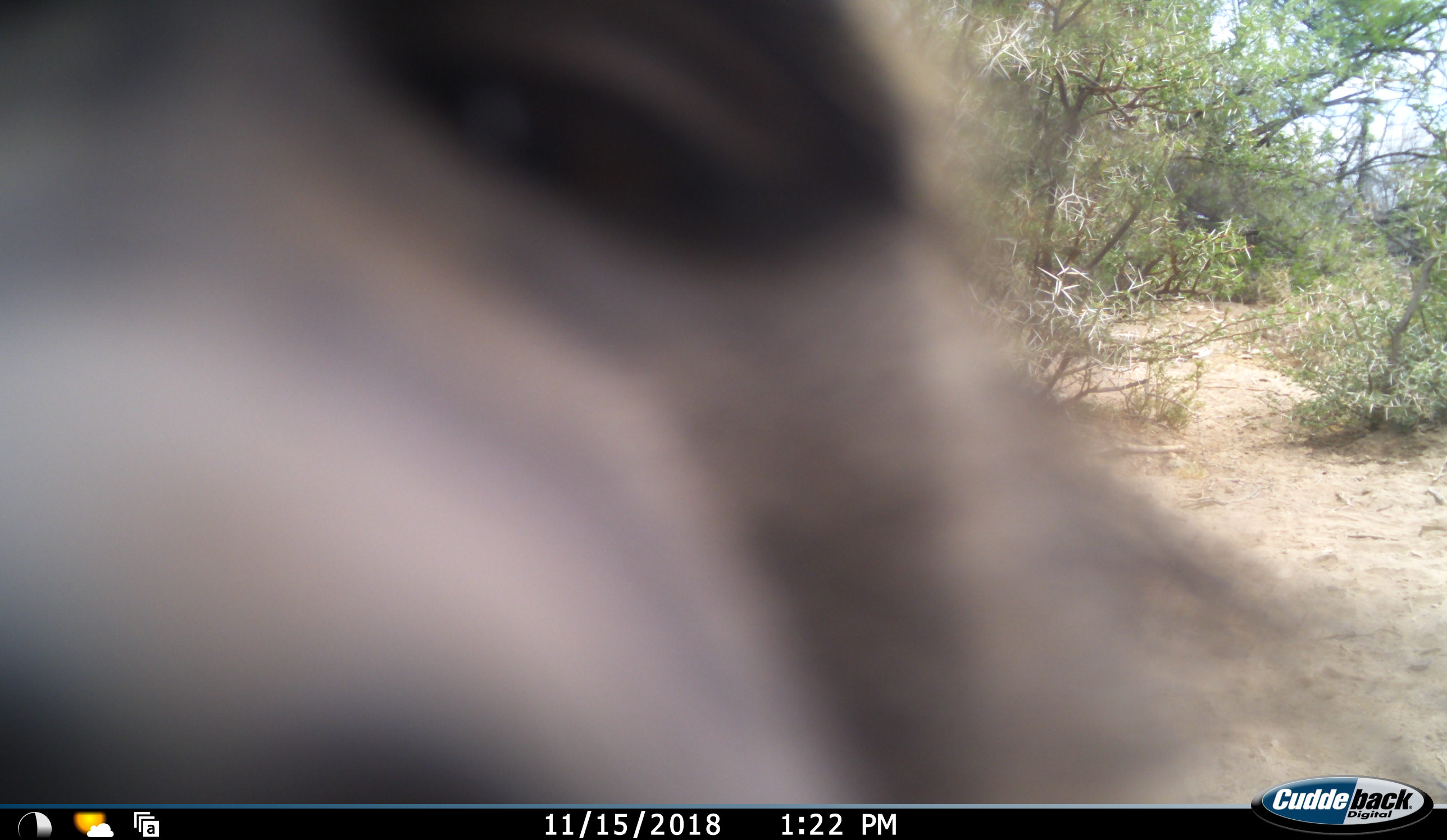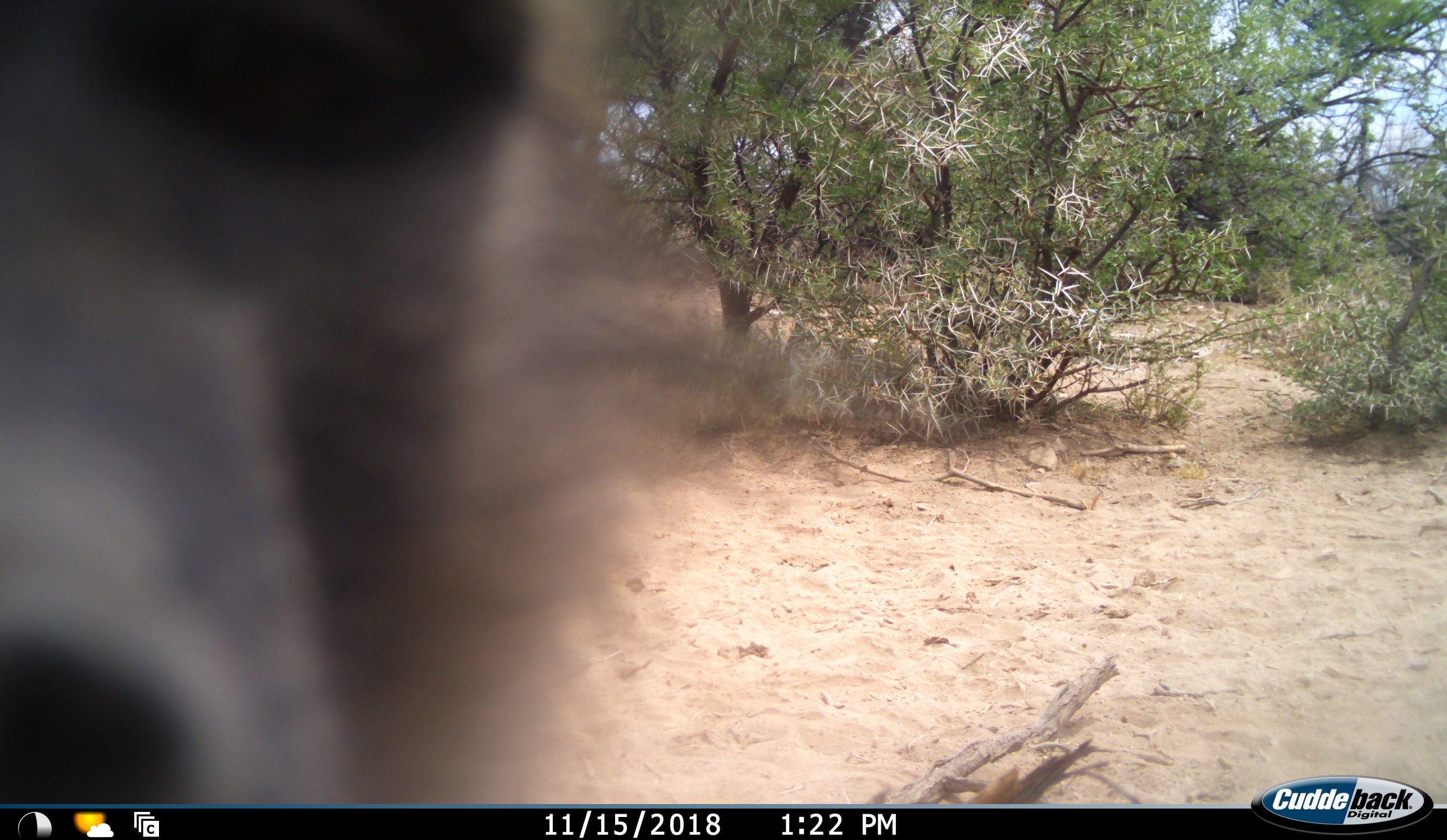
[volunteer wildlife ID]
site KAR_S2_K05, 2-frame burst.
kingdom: Animalia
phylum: Chordata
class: Mammalia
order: Primates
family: Cercopithecidae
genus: Papio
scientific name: Papio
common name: baboon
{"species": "baboon (Papio)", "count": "1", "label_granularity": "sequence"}